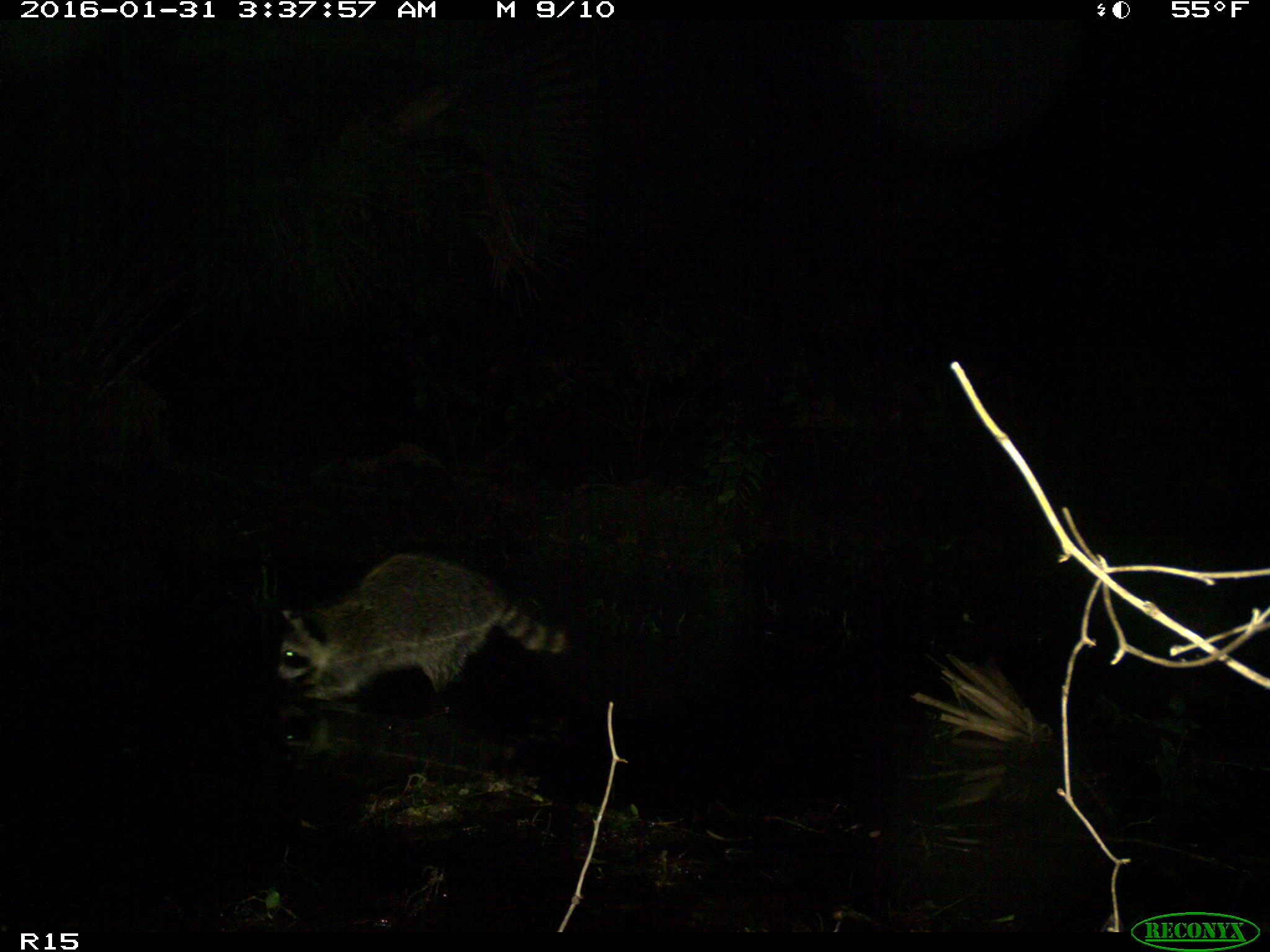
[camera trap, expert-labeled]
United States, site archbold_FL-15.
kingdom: Animalia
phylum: Chordata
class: Mammalia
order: Carnivora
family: Procyonidae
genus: Procyon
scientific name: Procyon lotor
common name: common raccoon